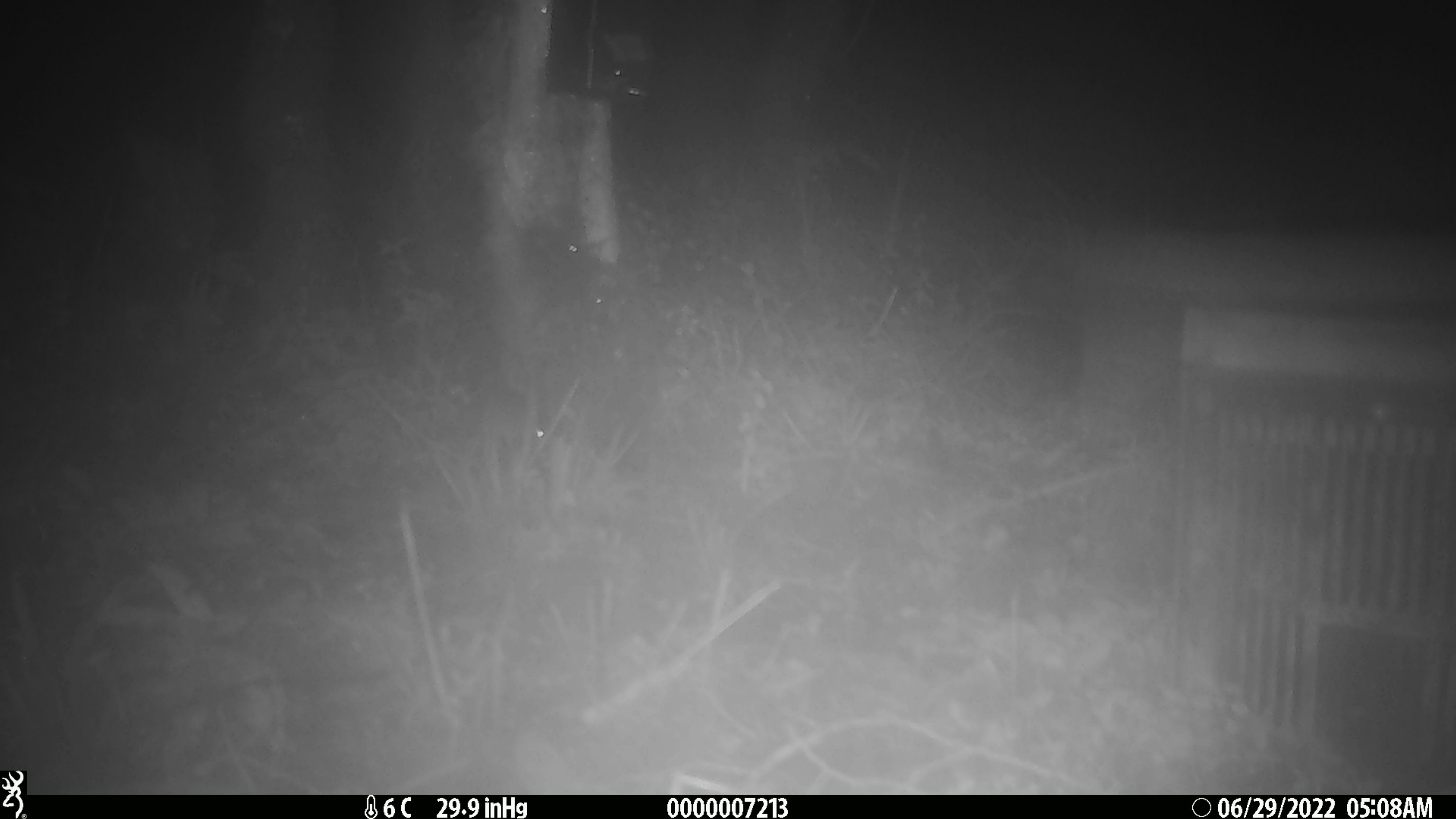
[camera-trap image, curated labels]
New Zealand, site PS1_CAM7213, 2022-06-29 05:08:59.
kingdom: Animalia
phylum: Chordata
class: Mammalia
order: Rodentia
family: Muridae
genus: Mus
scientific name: Mus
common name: mouse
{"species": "mouse (Mus)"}